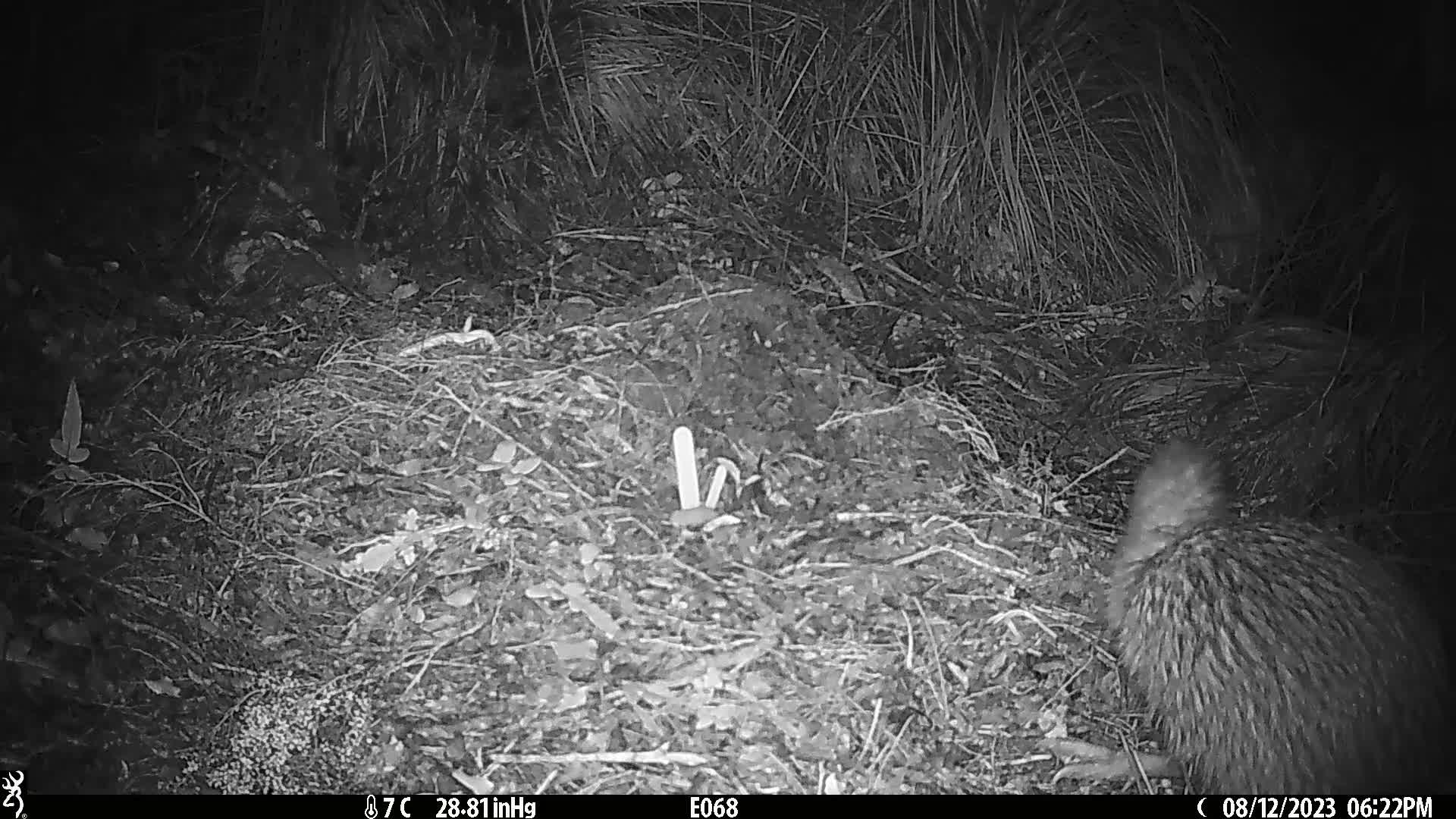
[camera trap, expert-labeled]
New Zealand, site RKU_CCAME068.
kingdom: Animalia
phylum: Chordata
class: Aves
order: Apterygiformes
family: Apterygidae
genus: Apteryx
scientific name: Apteryx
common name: kiwi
Kiwi (Apteryx).